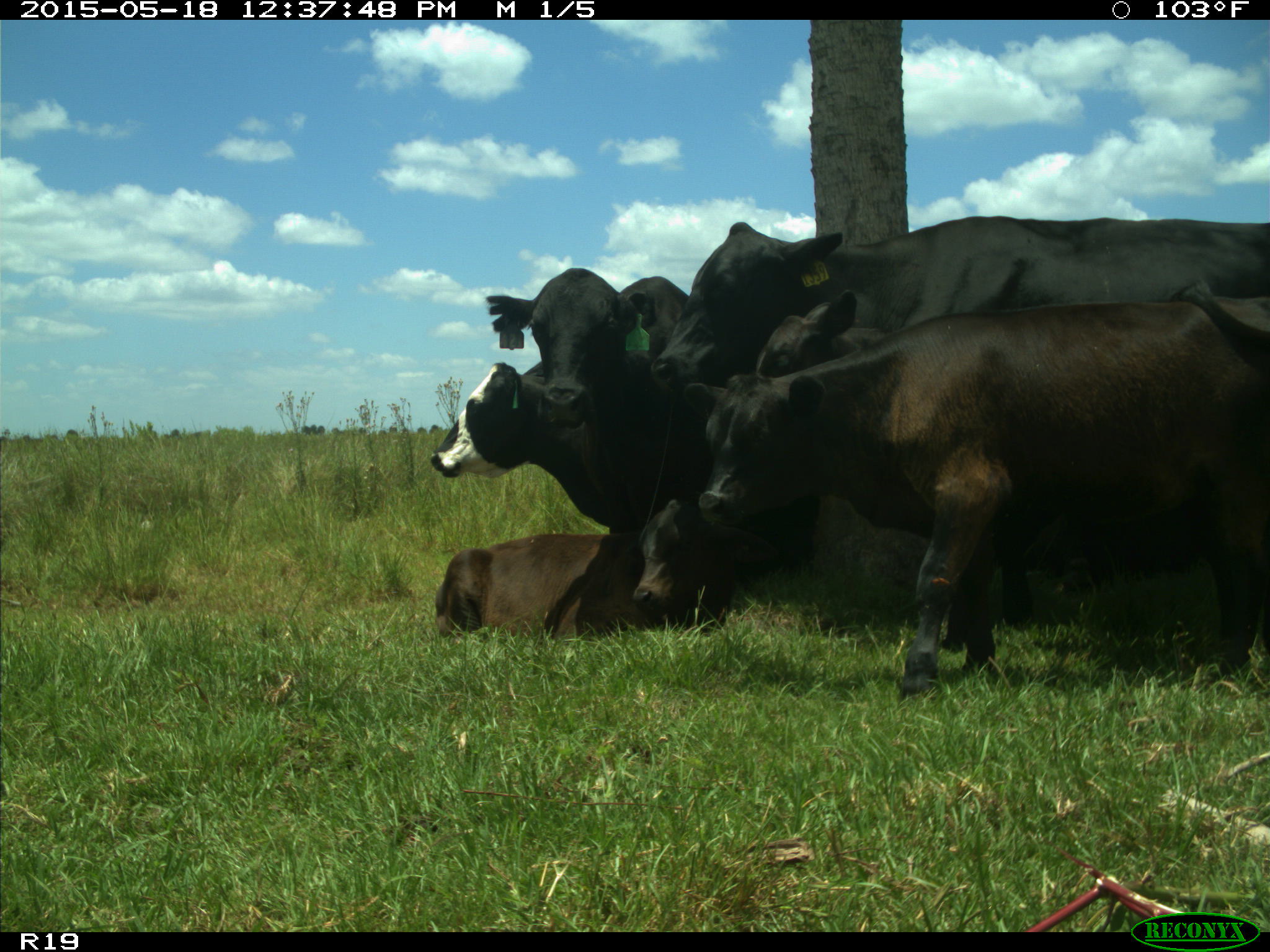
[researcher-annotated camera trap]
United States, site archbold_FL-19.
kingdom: Animalia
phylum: Chordata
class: Mammalia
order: Artiodactyla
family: Bovidae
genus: Bos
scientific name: Bos taurus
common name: domestic cow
Bos taurus (domestic cow).